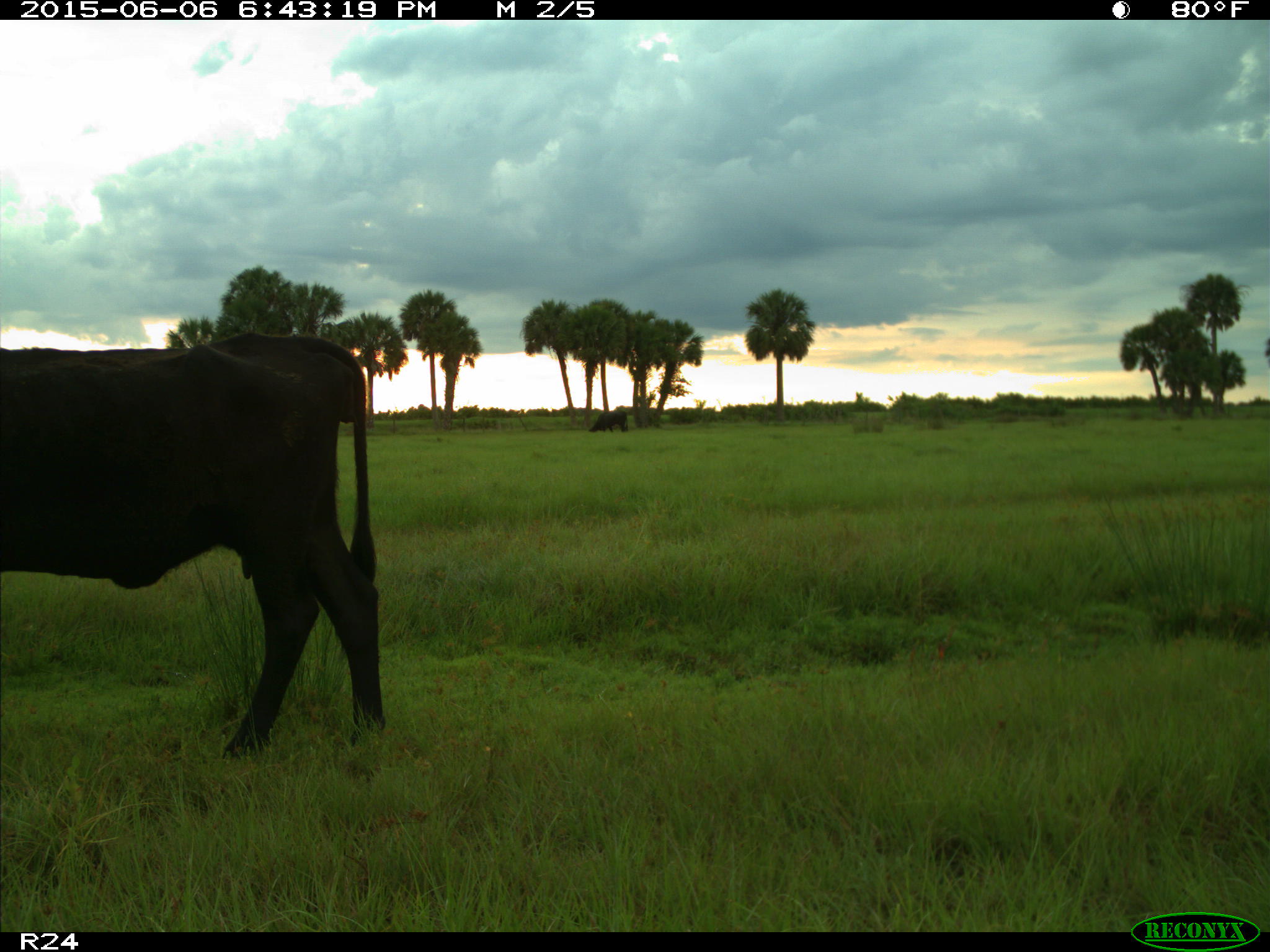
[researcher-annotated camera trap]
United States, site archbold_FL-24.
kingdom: Animalia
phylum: Chordata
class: Mammalia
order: Artiodactyla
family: Bovidae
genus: Bos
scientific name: Bos taurus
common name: domestic cow